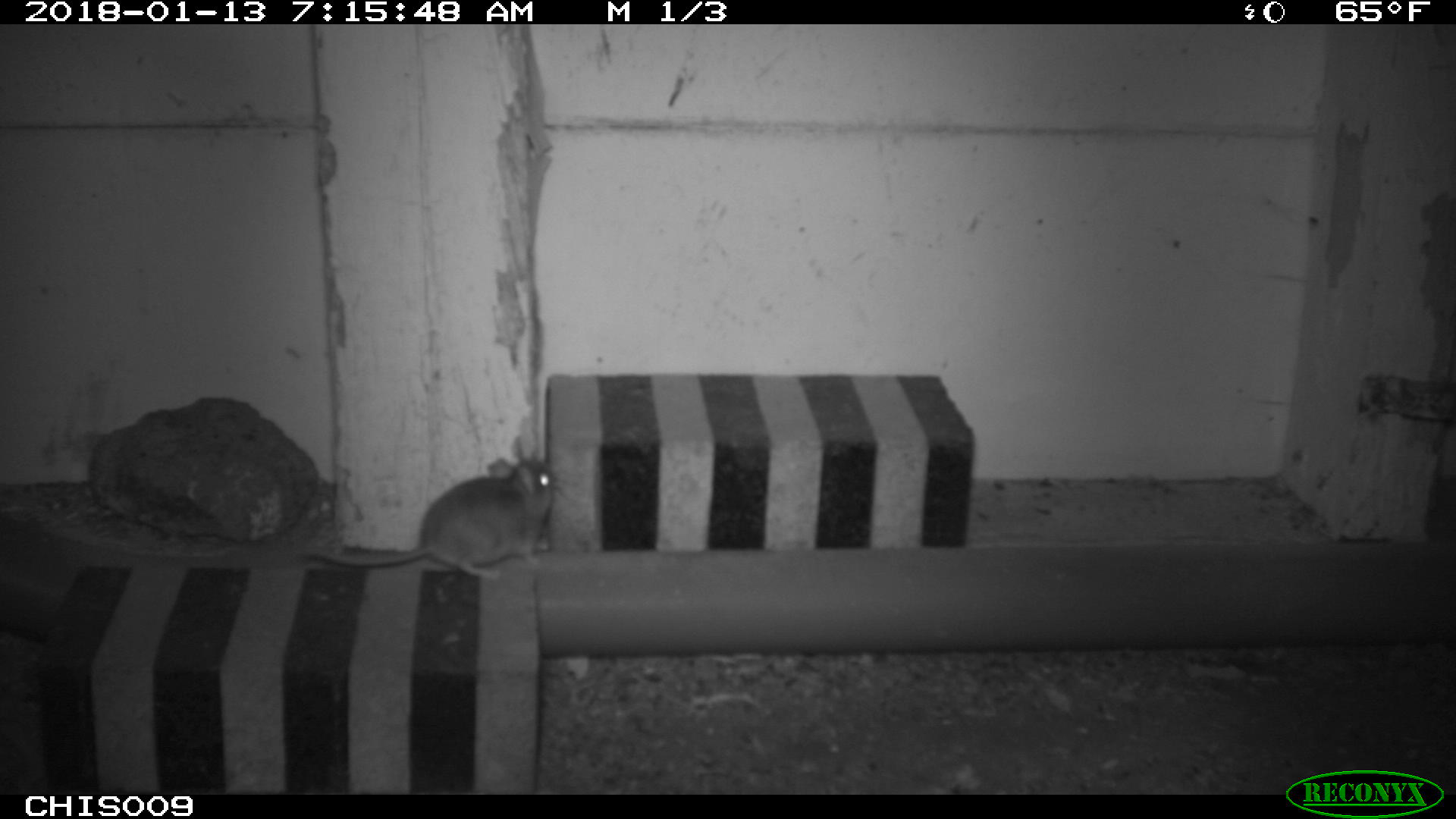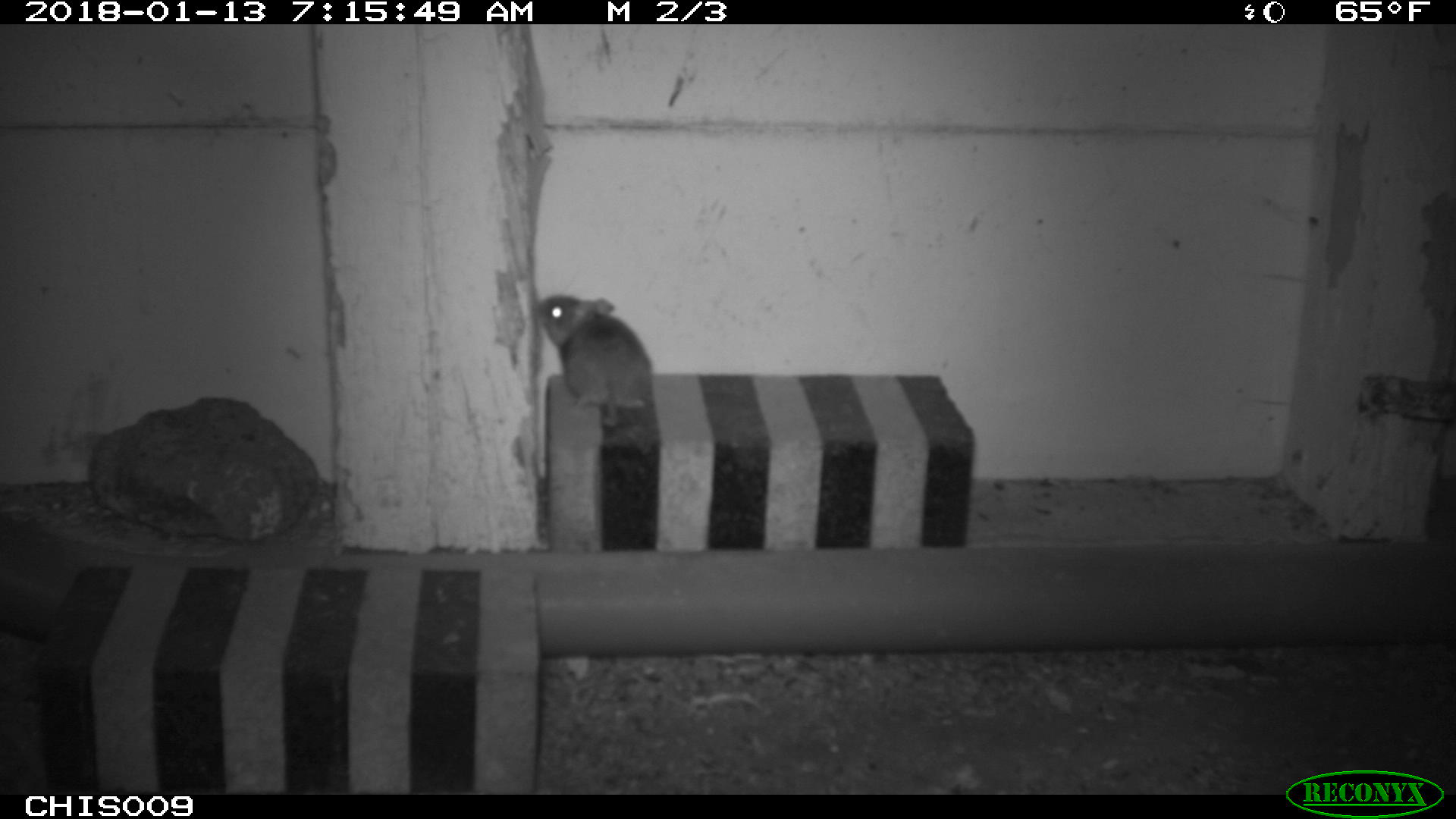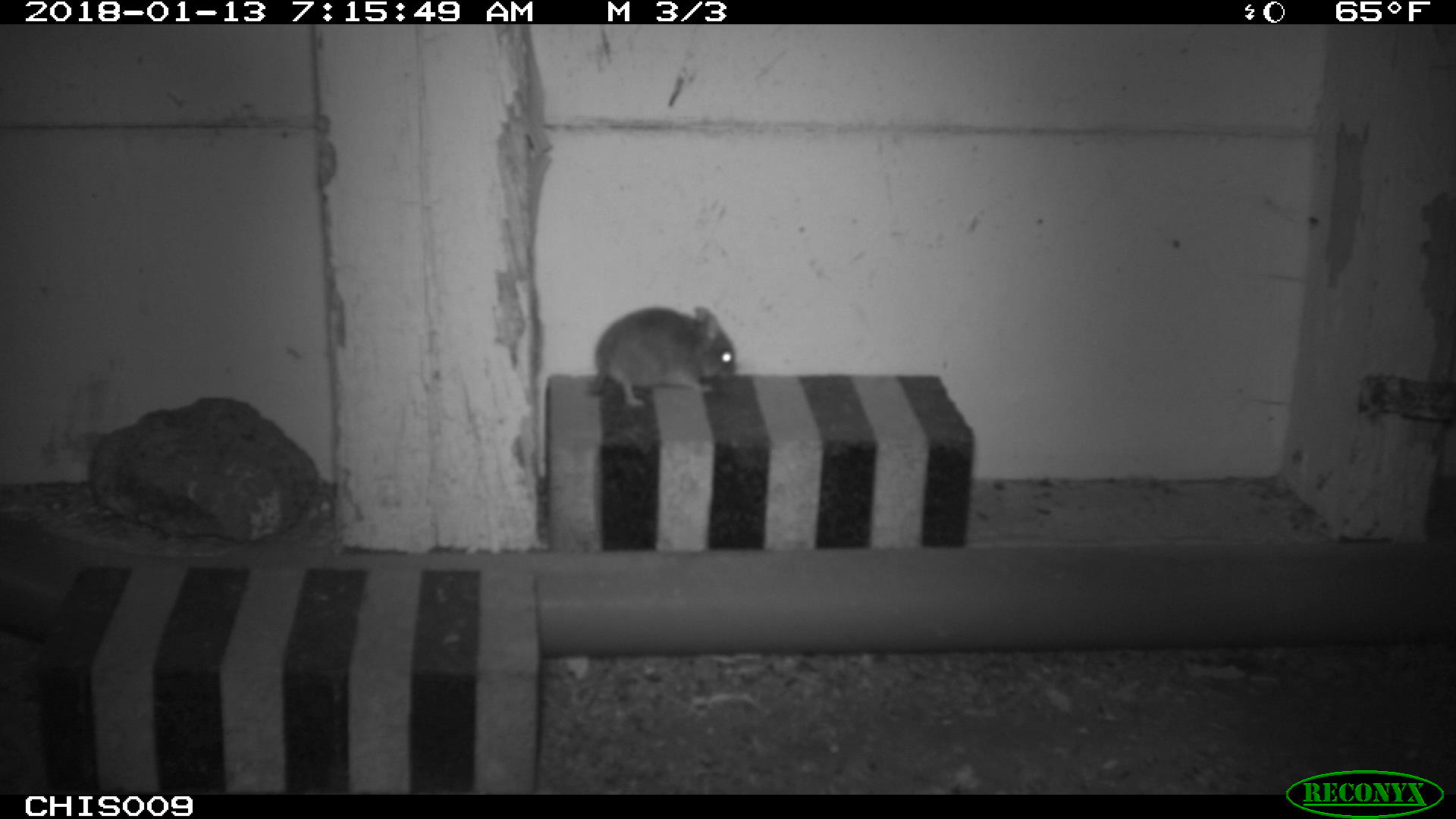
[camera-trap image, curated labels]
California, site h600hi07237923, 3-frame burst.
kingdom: Animalia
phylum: Chordata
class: Mammalia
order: Rodentia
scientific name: Rodentia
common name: rodent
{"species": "rodent (Rodentia)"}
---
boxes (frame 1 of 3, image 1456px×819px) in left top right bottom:
rodent: 301 457 557 580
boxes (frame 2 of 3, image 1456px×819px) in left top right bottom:
rodent: 535 293 651 426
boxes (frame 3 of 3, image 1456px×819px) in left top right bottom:
rodent: 586 305 736 406